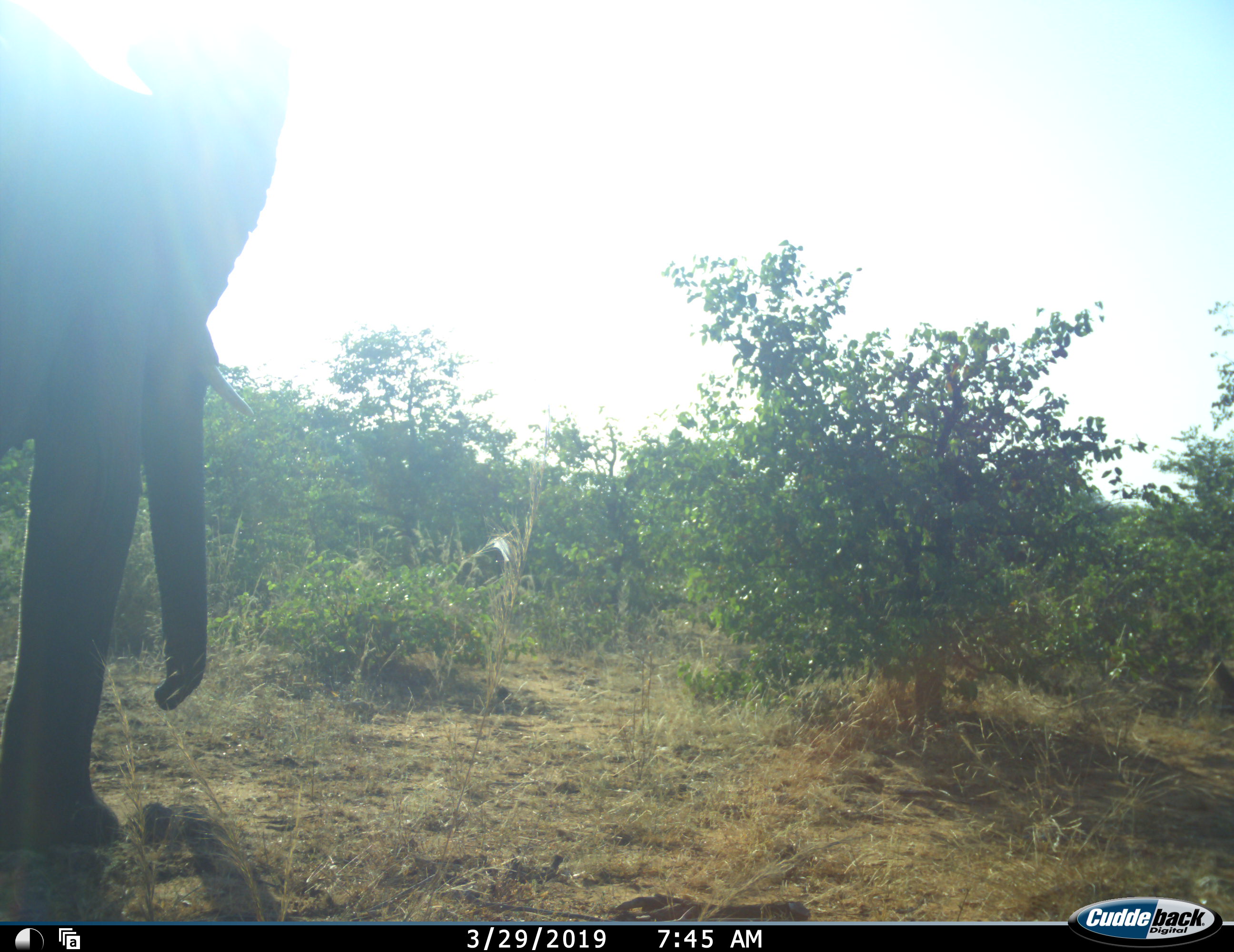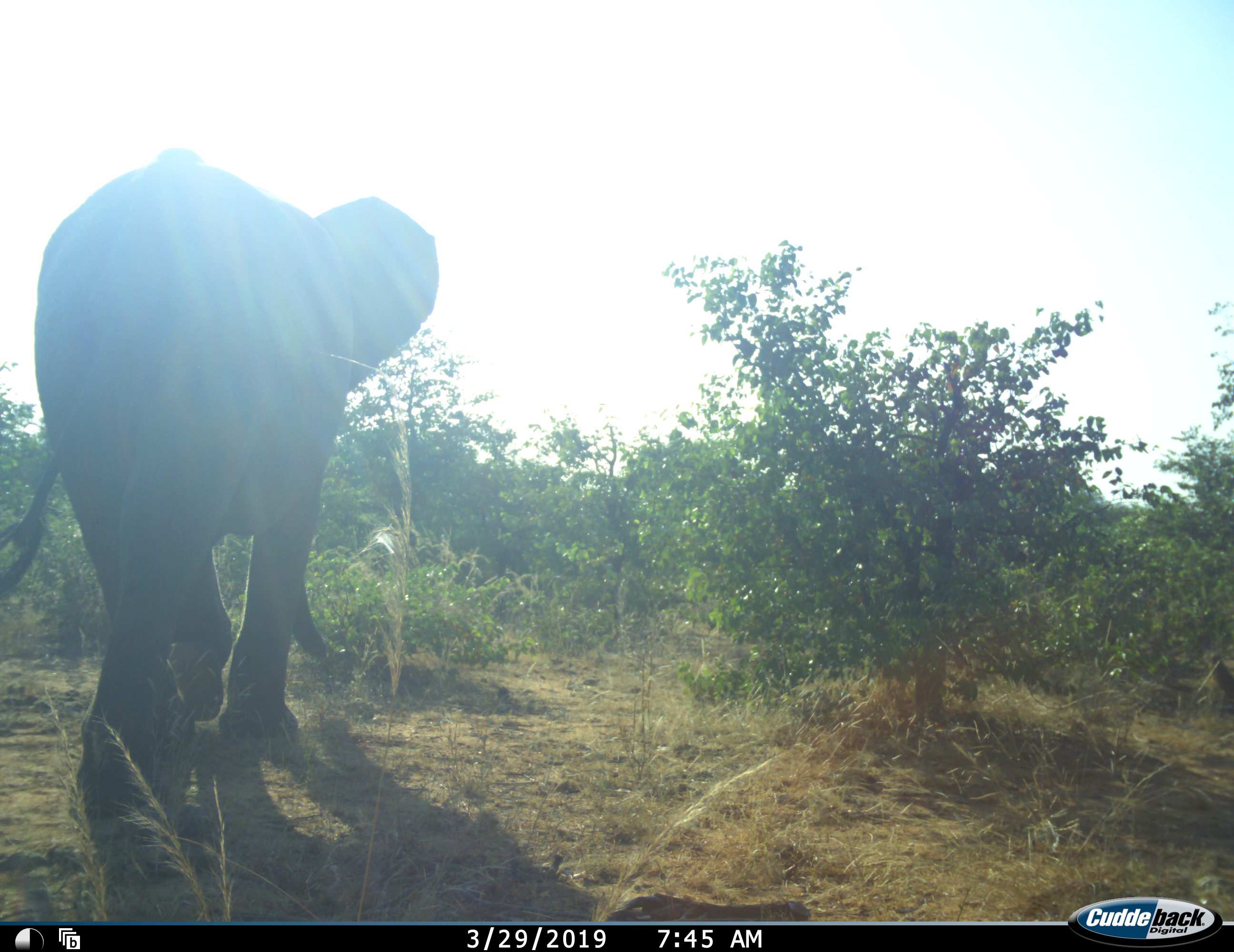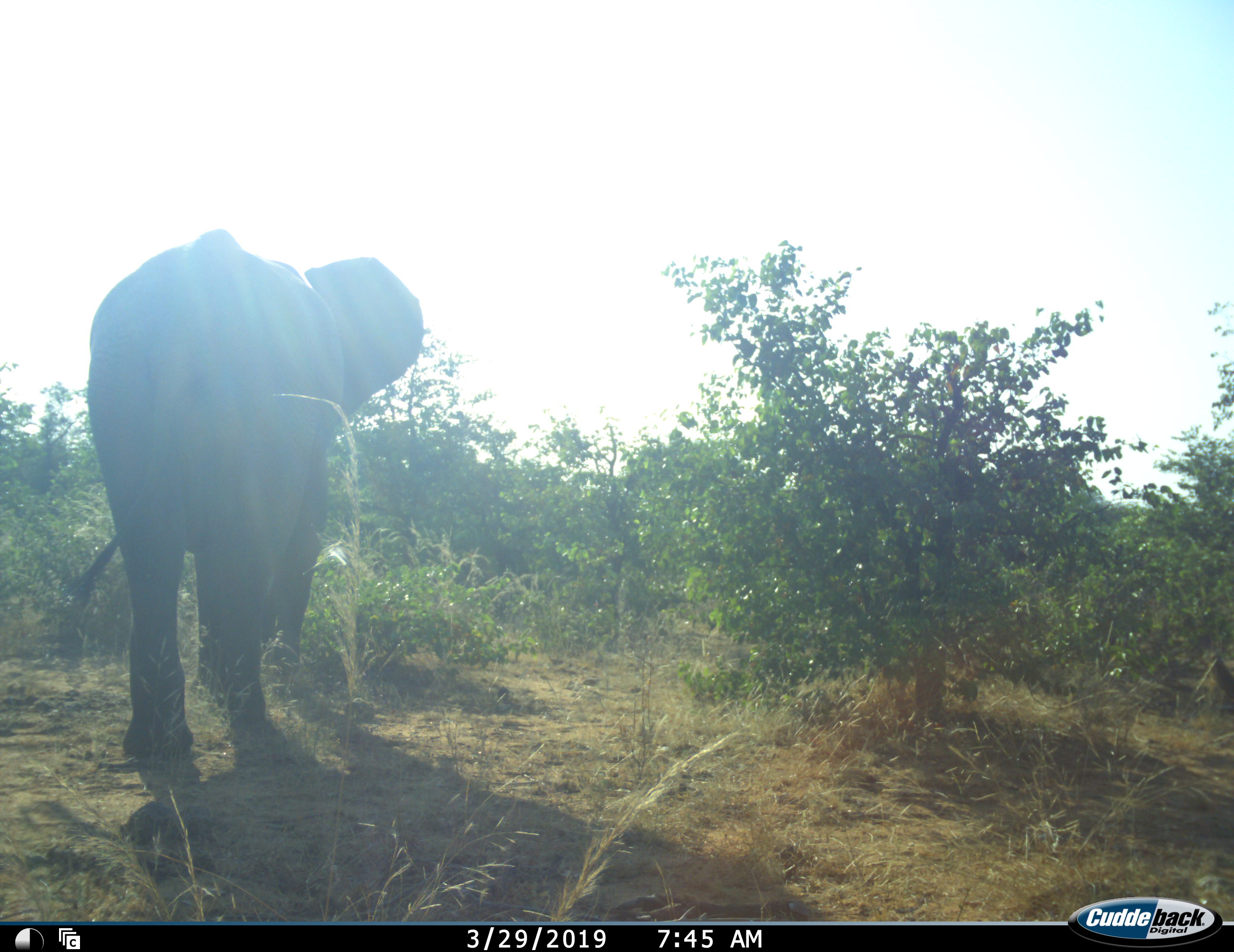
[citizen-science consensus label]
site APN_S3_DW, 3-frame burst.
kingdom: Animalia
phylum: Chordata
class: Mammalia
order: Proboscidea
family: Elephantidae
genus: Loxodonta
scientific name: Loxodonta africana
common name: african bush elephant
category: elephant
Elephant (african bush elephant) (Loxodonta africana), count 1. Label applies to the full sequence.